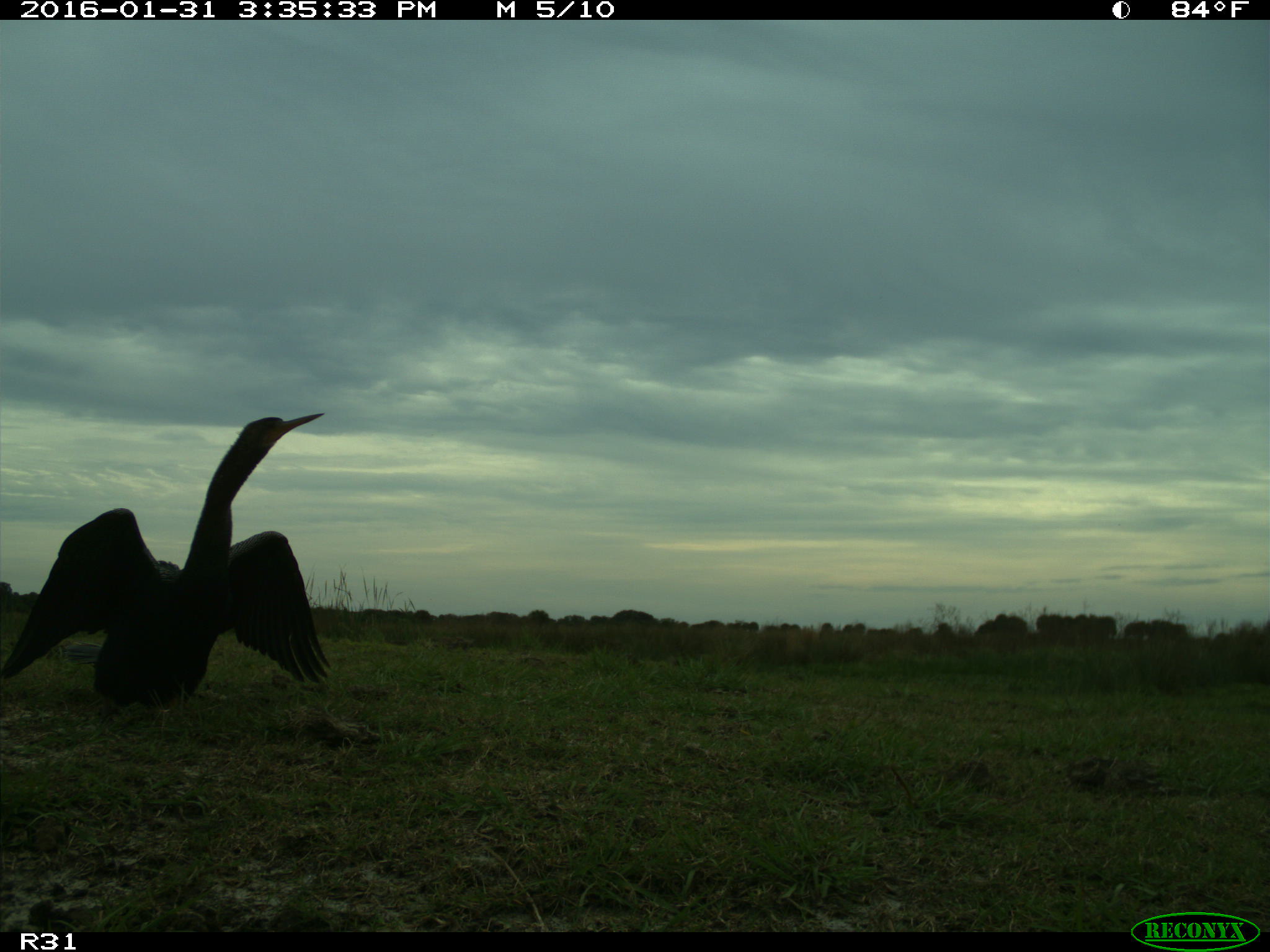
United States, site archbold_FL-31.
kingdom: Animalia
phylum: Chordata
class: Aves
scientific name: Aves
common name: birds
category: unidentified bird